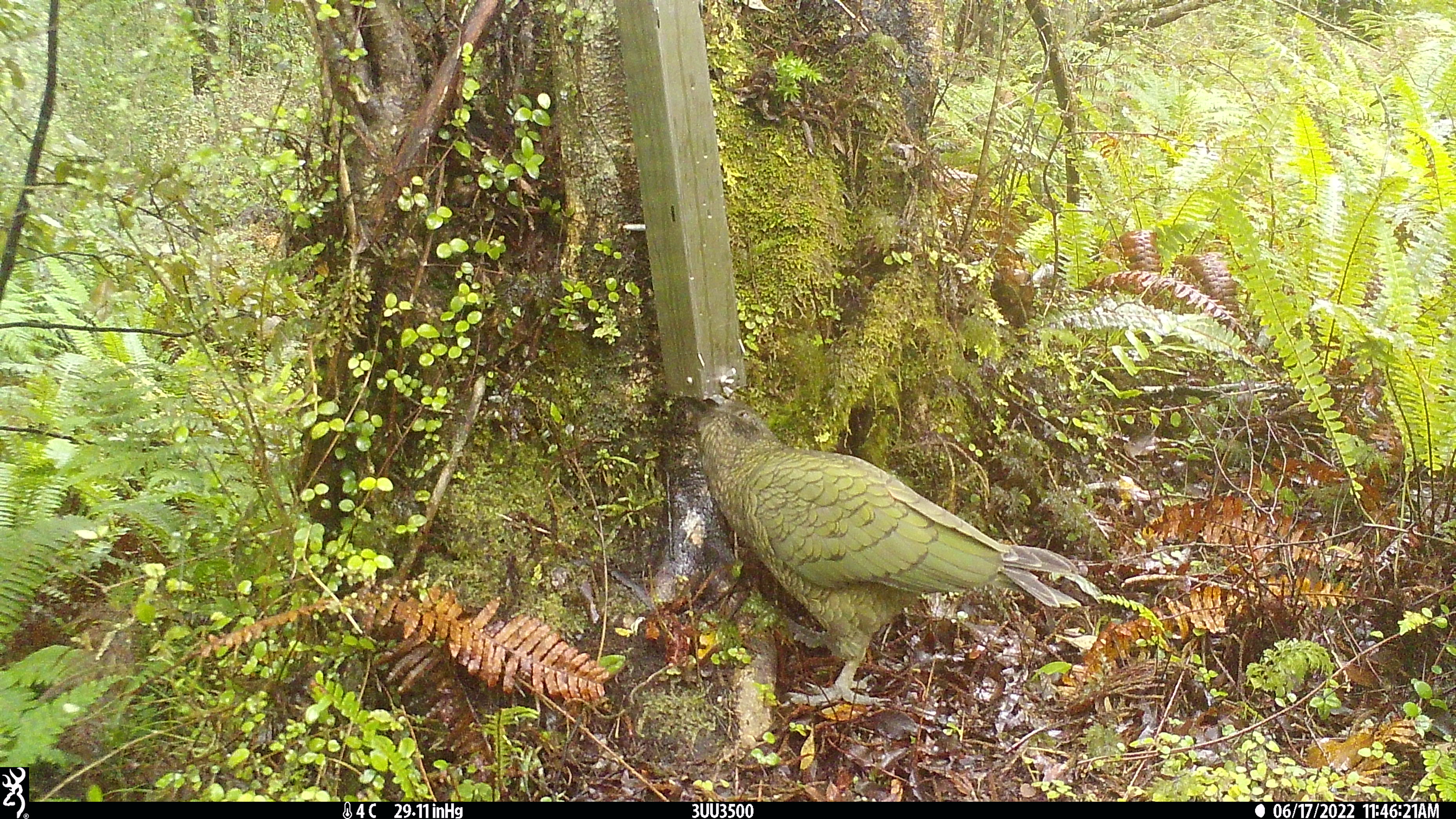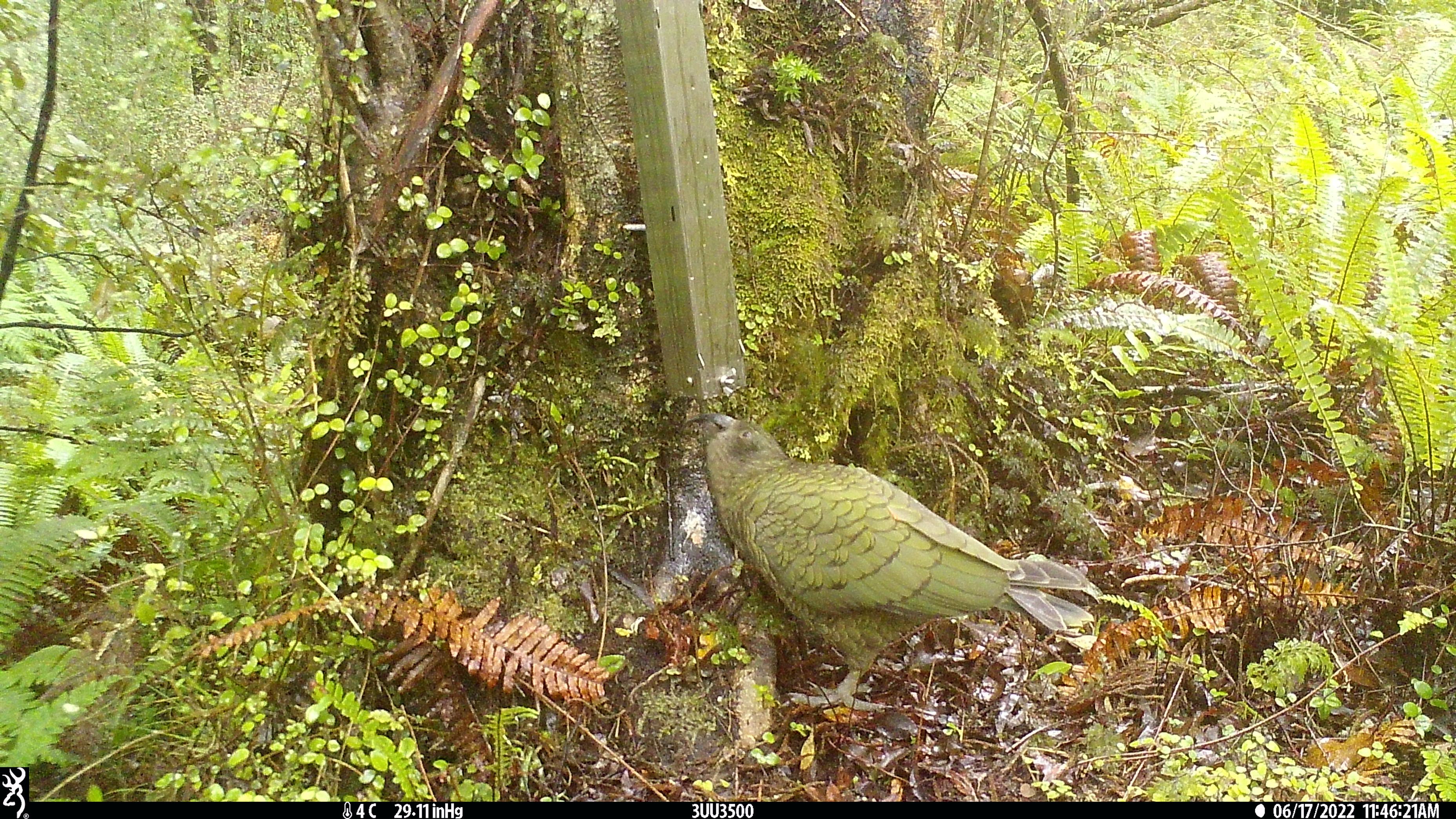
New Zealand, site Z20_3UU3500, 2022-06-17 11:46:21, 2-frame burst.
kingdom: Animalia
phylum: Chordata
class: Aves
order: Psittaciformes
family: Strigopidae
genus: Nestor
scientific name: Nestor notabilis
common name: kea